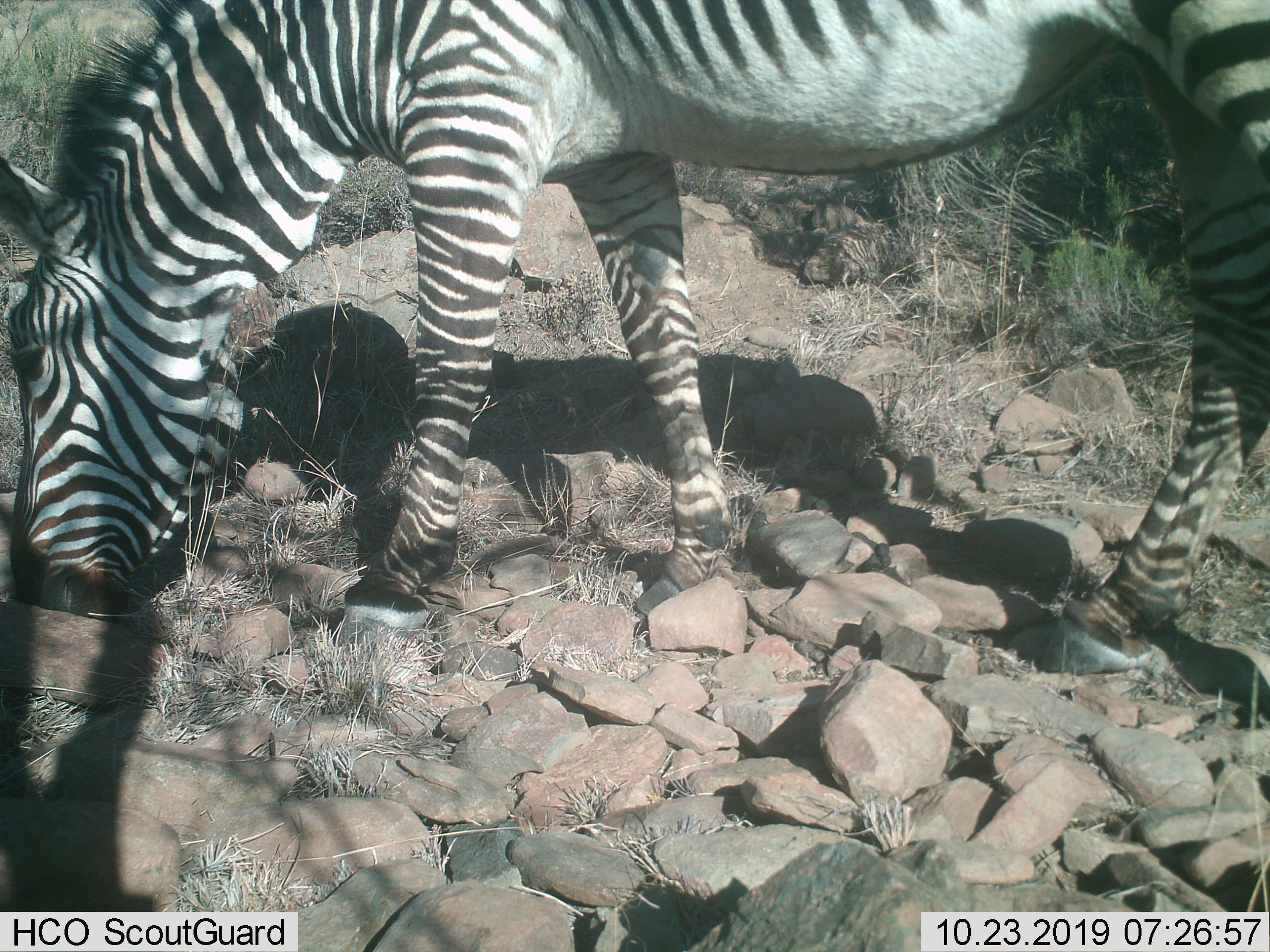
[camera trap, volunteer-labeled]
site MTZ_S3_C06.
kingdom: Animalia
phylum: Chordata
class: Mammalia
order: Perissodactyla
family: Equidae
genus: Equus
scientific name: Equus zebra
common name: mountain zebra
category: zebramountain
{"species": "zebramountain (mountain zebra) (Equus zebra)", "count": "1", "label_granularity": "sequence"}